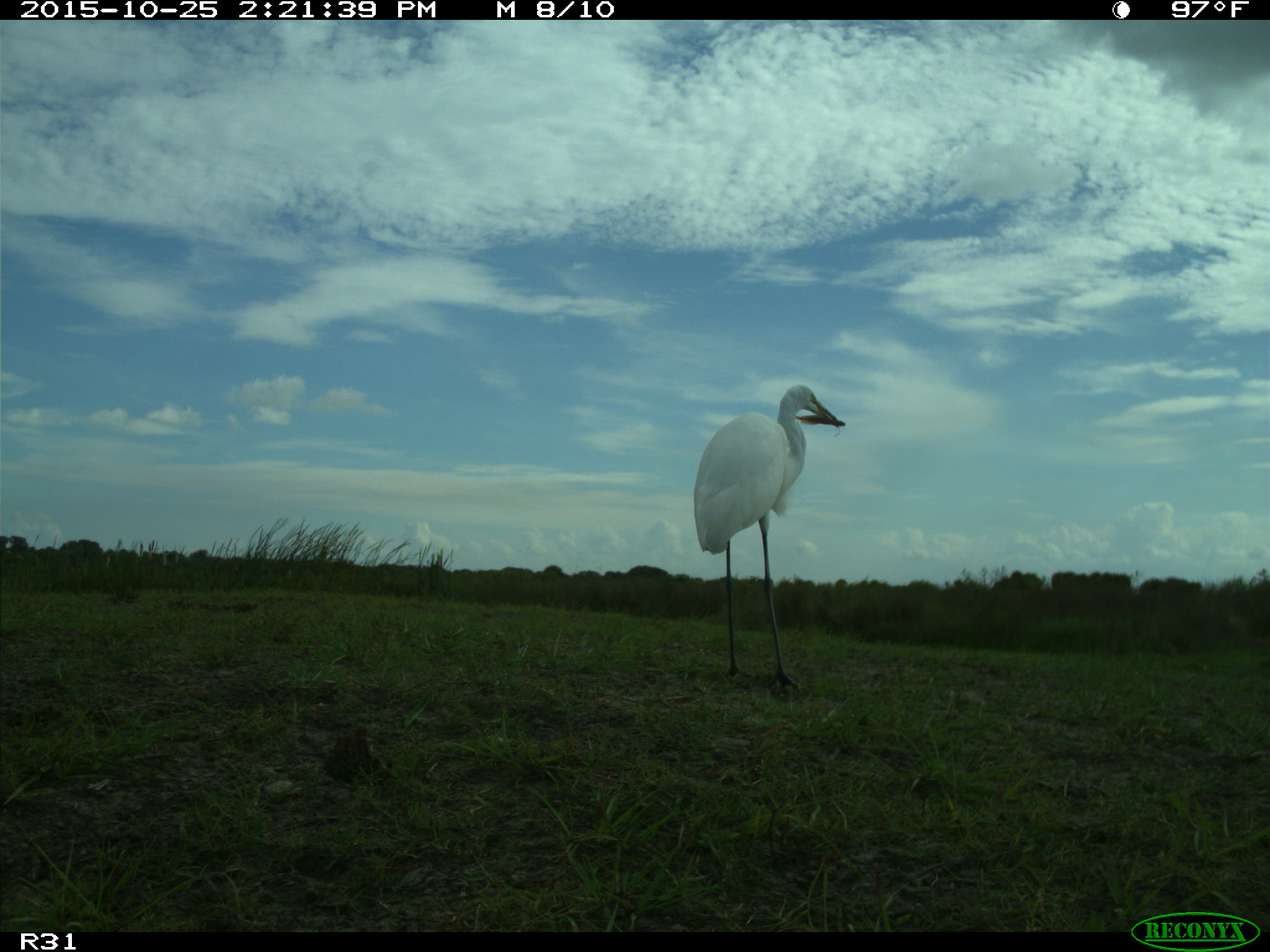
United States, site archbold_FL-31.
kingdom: Animalia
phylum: Chordata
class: Aves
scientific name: Aves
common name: birds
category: unidentified bird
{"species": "unidentified bird (birds) (Aves)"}